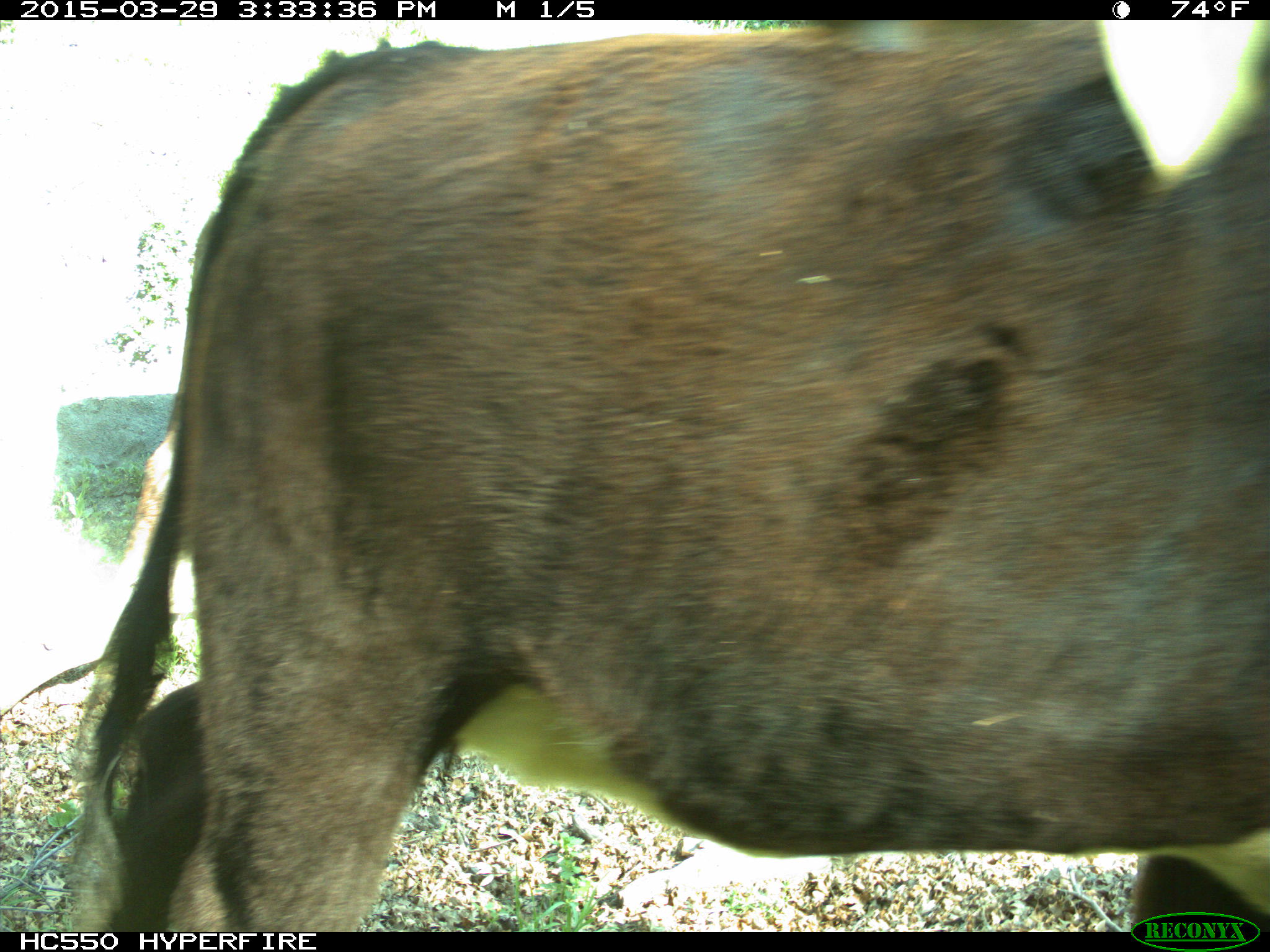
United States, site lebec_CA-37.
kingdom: Animalia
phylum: Chordata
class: Mammalia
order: Artiodactyla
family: Bovidae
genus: Bos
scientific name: Bos taurus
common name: domestic cow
Bos taurus (domestic cow).